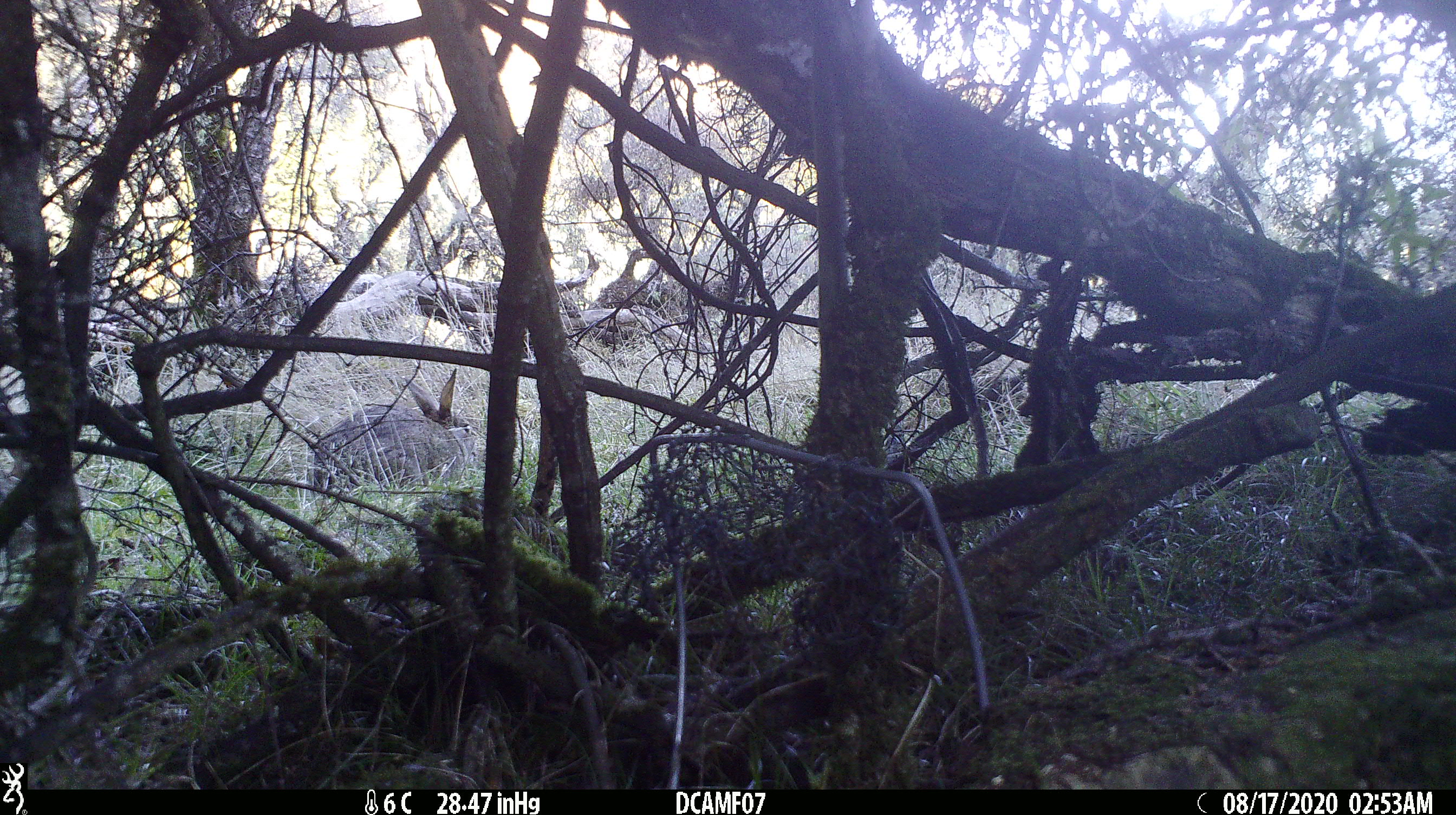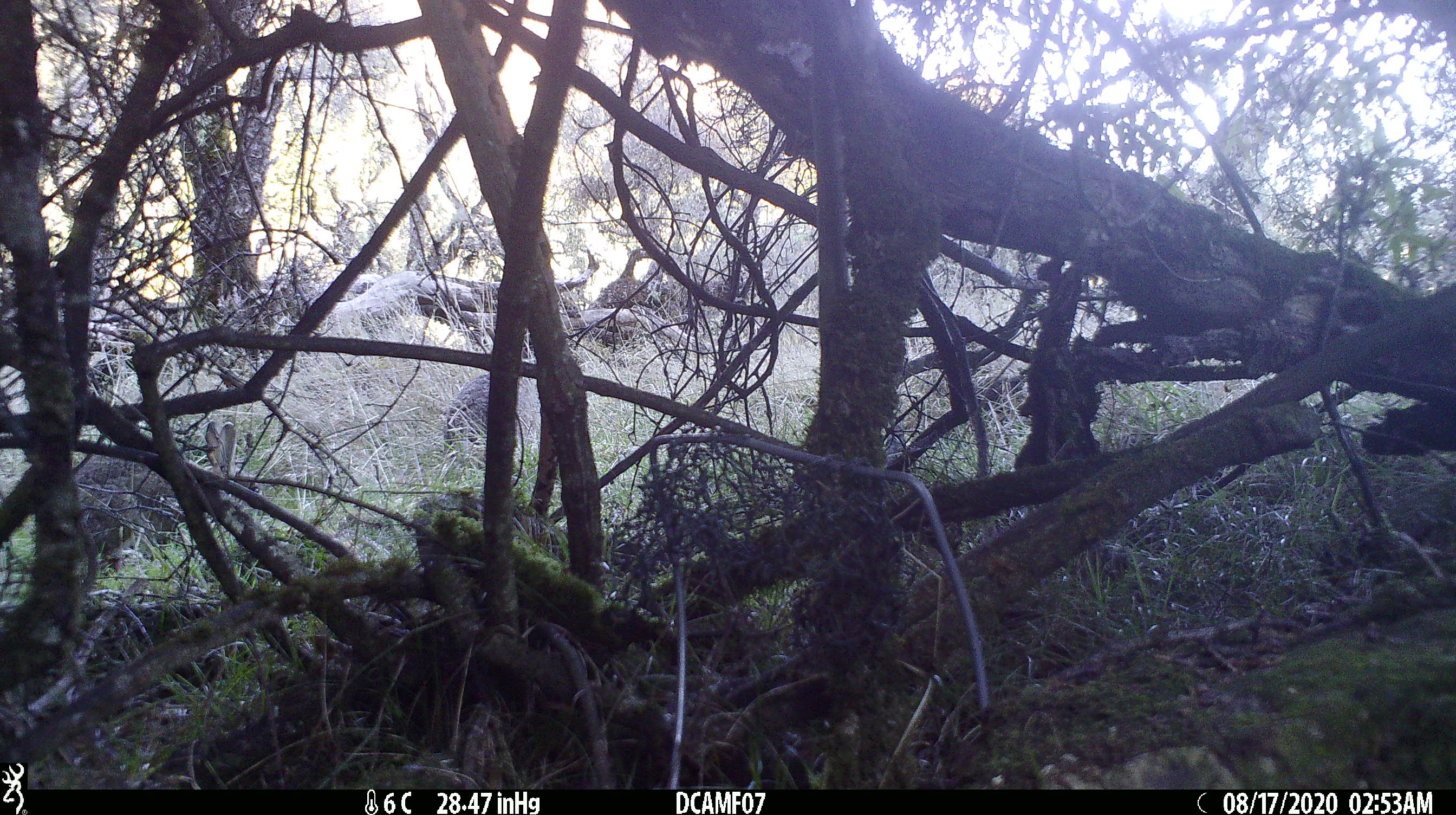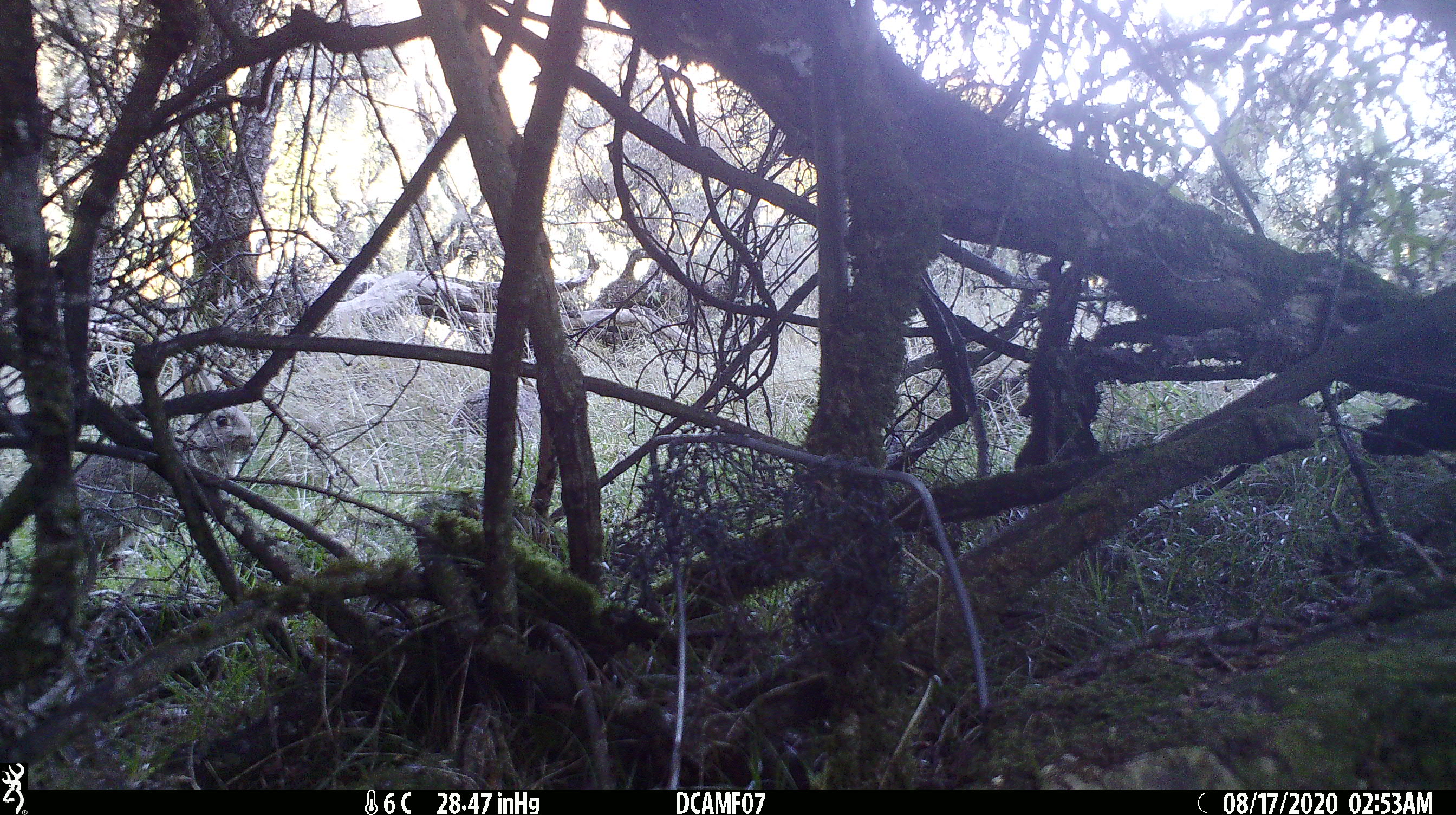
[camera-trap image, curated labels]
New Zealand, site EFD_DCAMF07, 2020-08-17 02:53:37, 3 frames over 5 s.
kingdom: Animalia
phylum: Chordata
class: Mammalia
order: Lagomorpha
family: Leporidae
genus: Oryctolagus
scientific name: Oryctolagus cuniculus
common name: european rabbit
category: rabbit